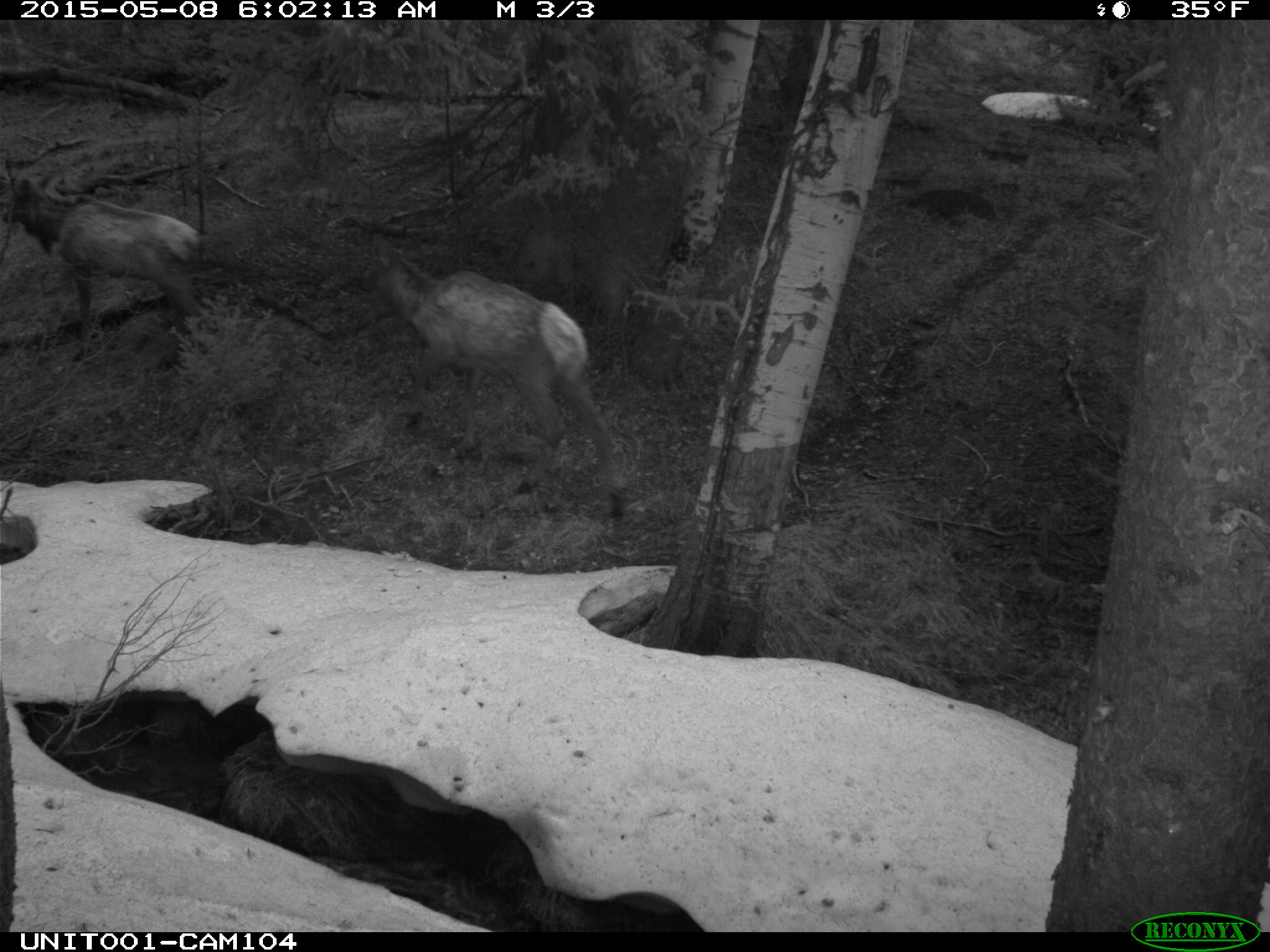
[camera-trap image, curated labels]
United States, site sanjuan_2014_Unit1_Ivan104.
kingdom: Animalia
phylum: Chordata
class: Mammalia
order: Artiodactyla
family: Cervidae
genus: Cervus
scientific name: Cervus elaphus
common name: red deer